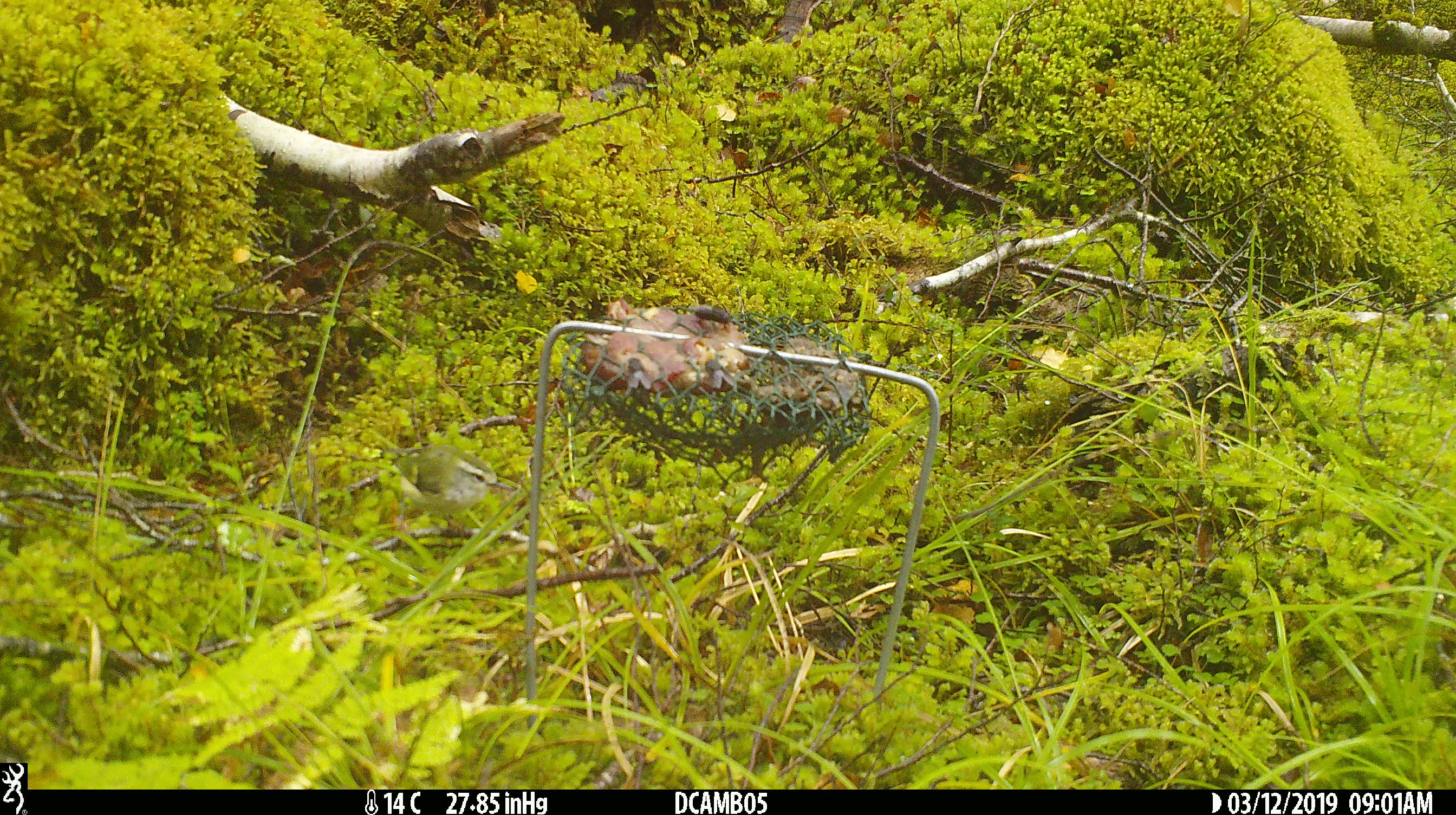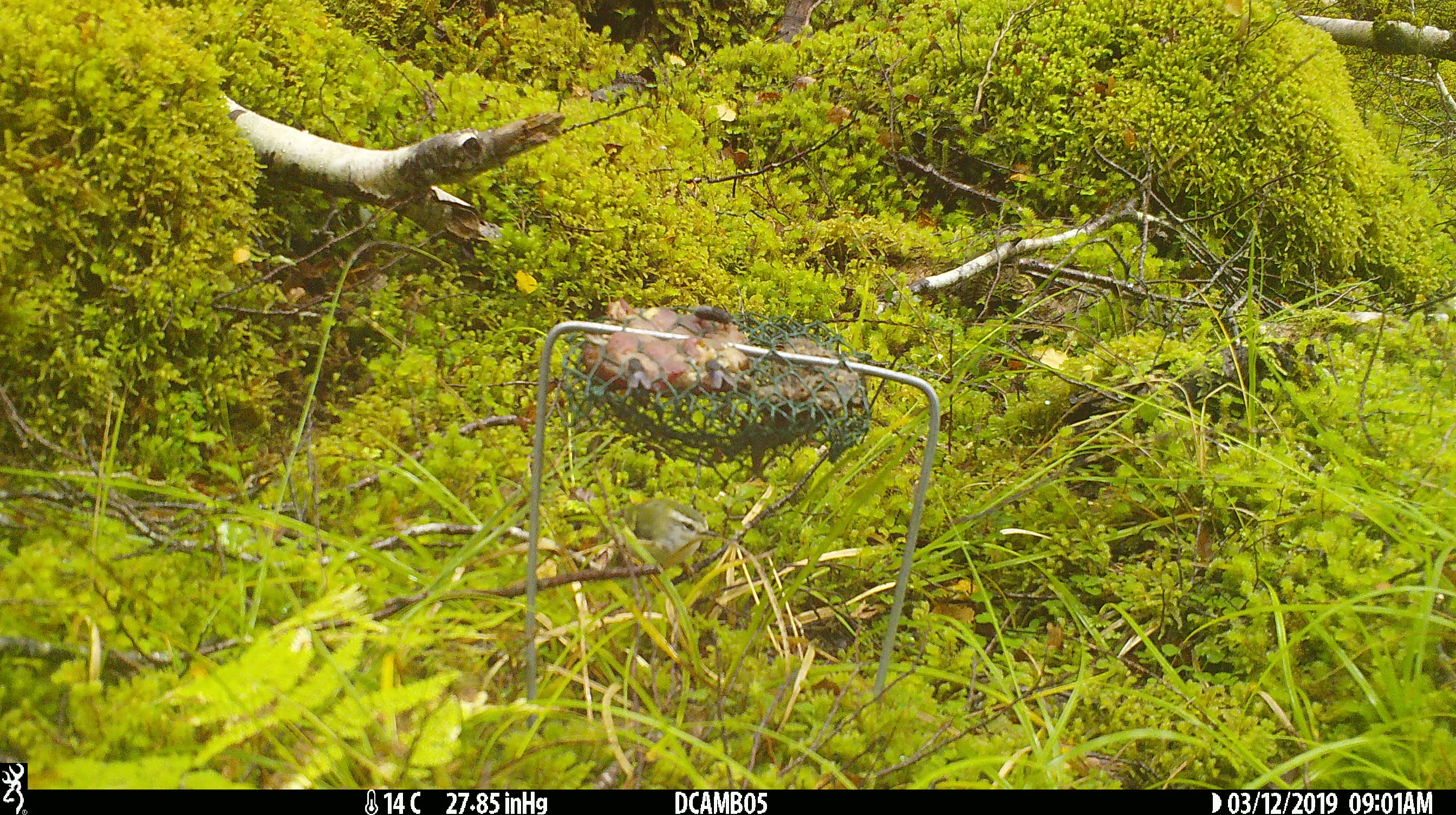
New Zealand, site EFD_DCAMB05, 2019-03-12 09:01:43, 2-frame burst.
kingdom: Animalia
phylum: Chordata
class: Aves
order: Passeriformes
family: Acanthisittidae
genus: Acanthisitta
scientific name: Acanthisitta chloris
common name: rifleman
Rifleman (Acanthisitta chloris).